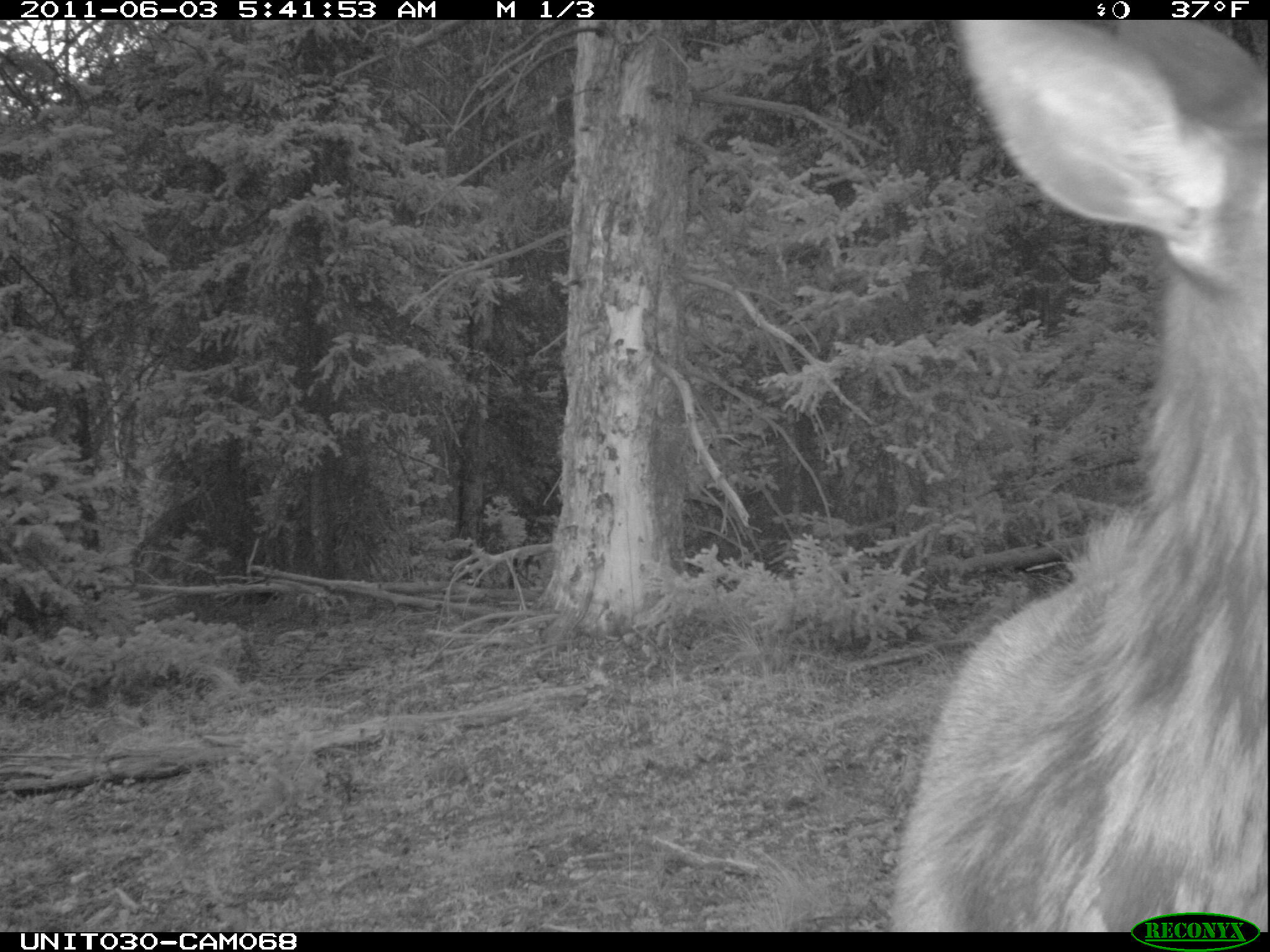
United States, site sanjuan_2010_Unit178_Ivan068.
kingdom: Animalia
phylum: Chordata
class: Mammalia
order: Artiodactyla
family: Cervidae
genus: Cervus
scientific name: Cervus elaphus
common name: red deer